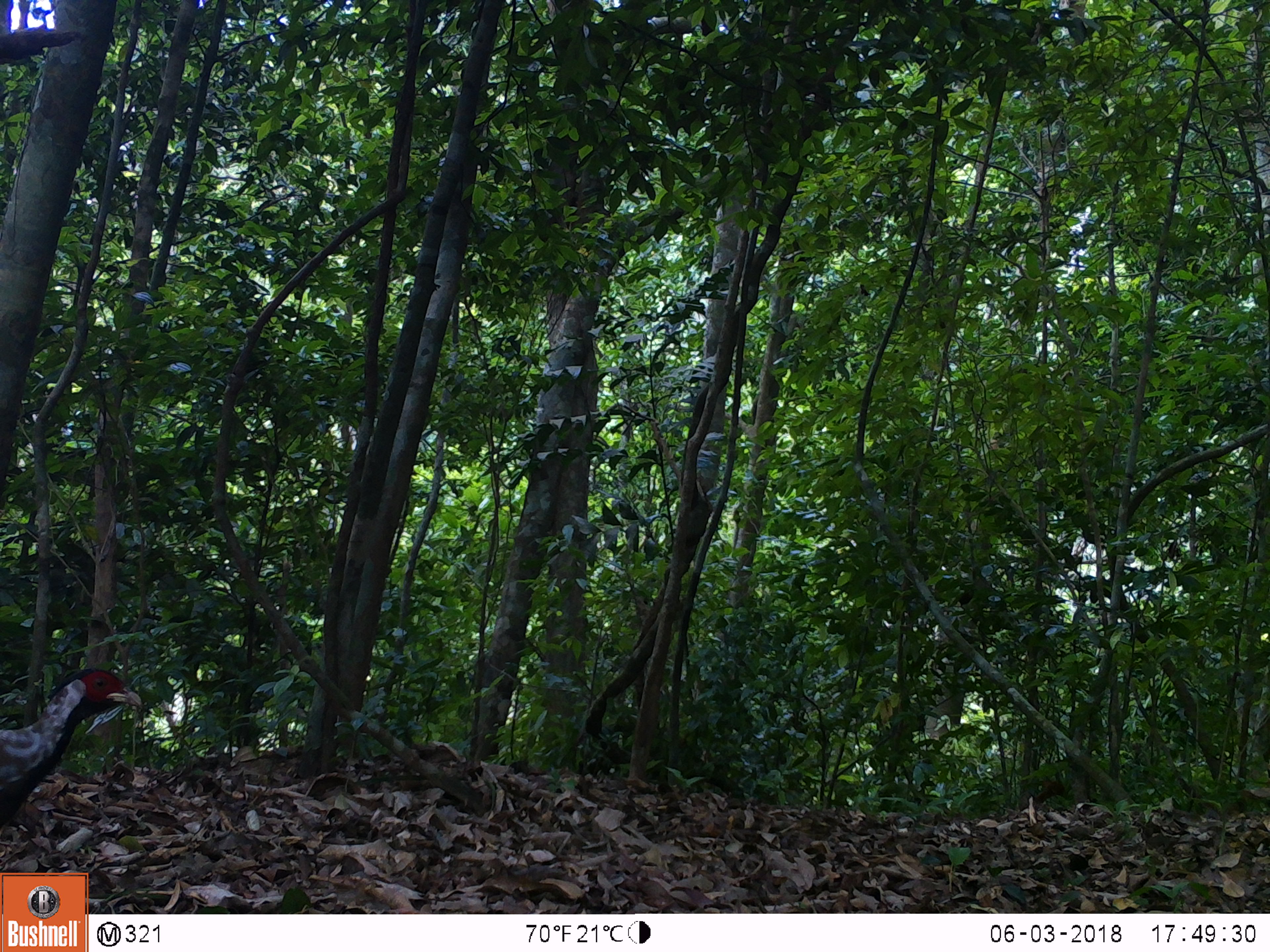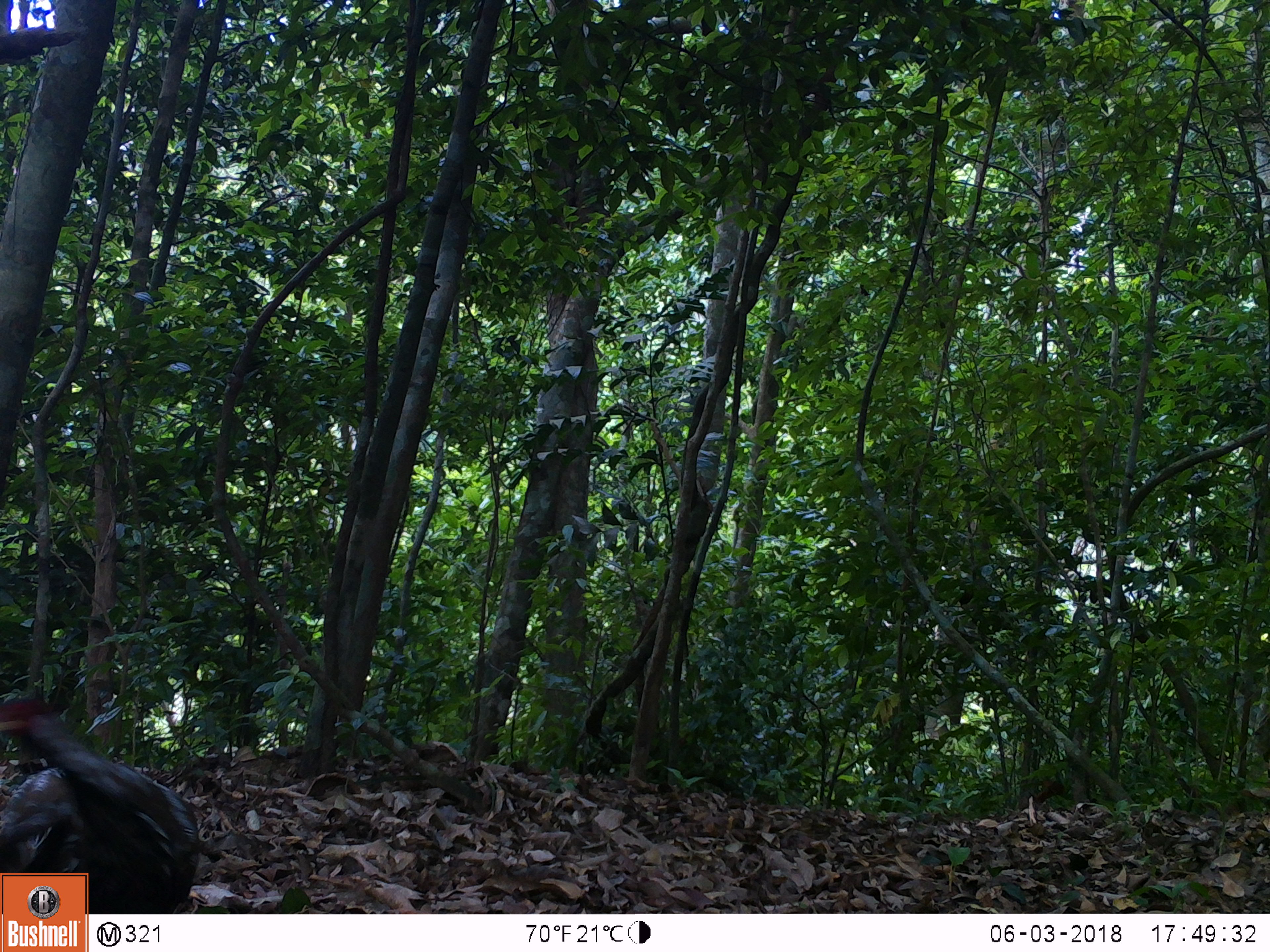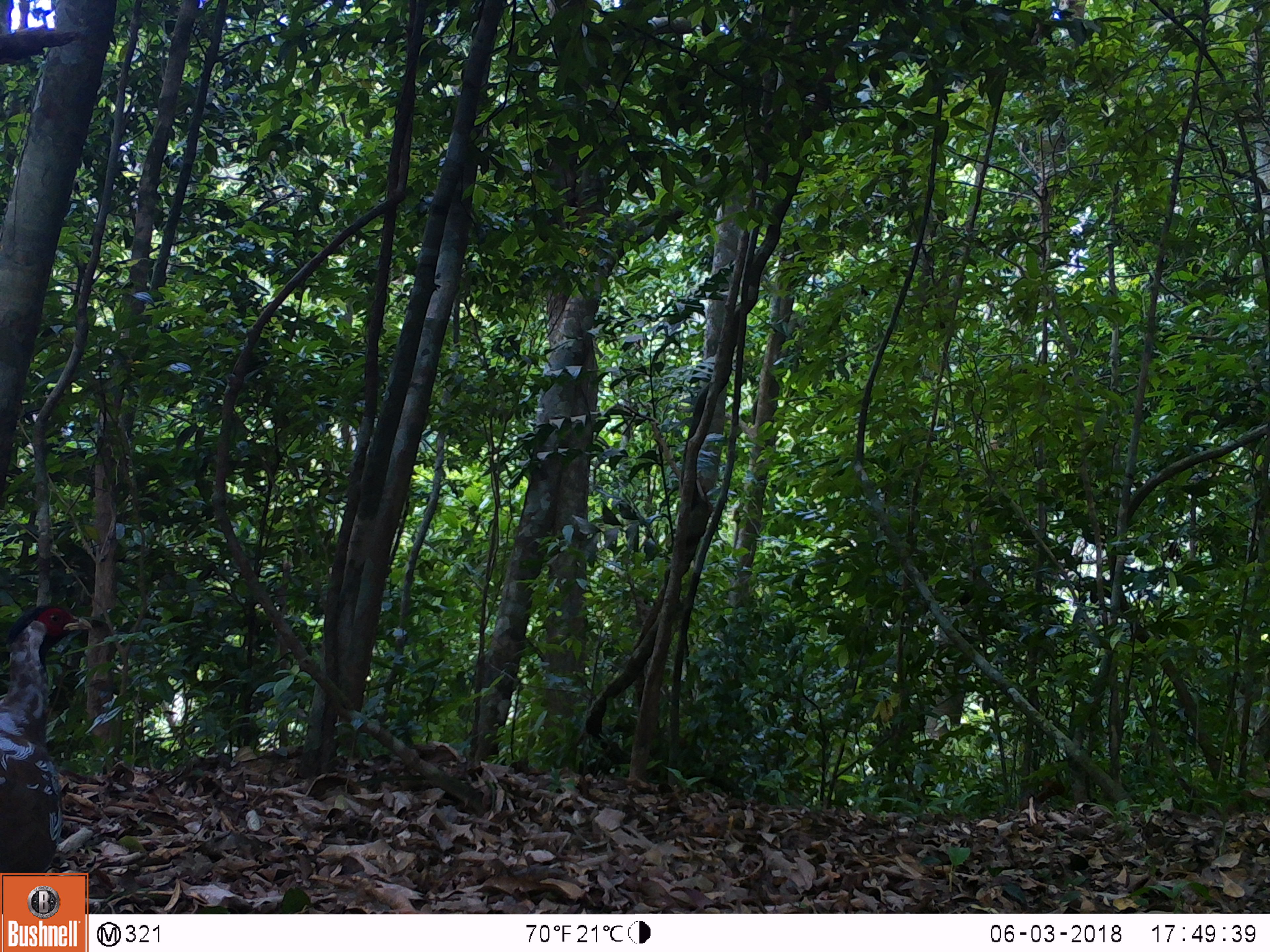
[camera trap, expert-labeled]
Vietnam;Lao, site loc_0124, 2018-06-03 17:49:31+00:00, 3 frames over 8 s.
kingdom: Animalia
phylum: Chordata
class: Aves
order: Galliformes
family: Phasianidae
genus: Lophura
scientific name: Lophura nycthemera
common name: silver pheasant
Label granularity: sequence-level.